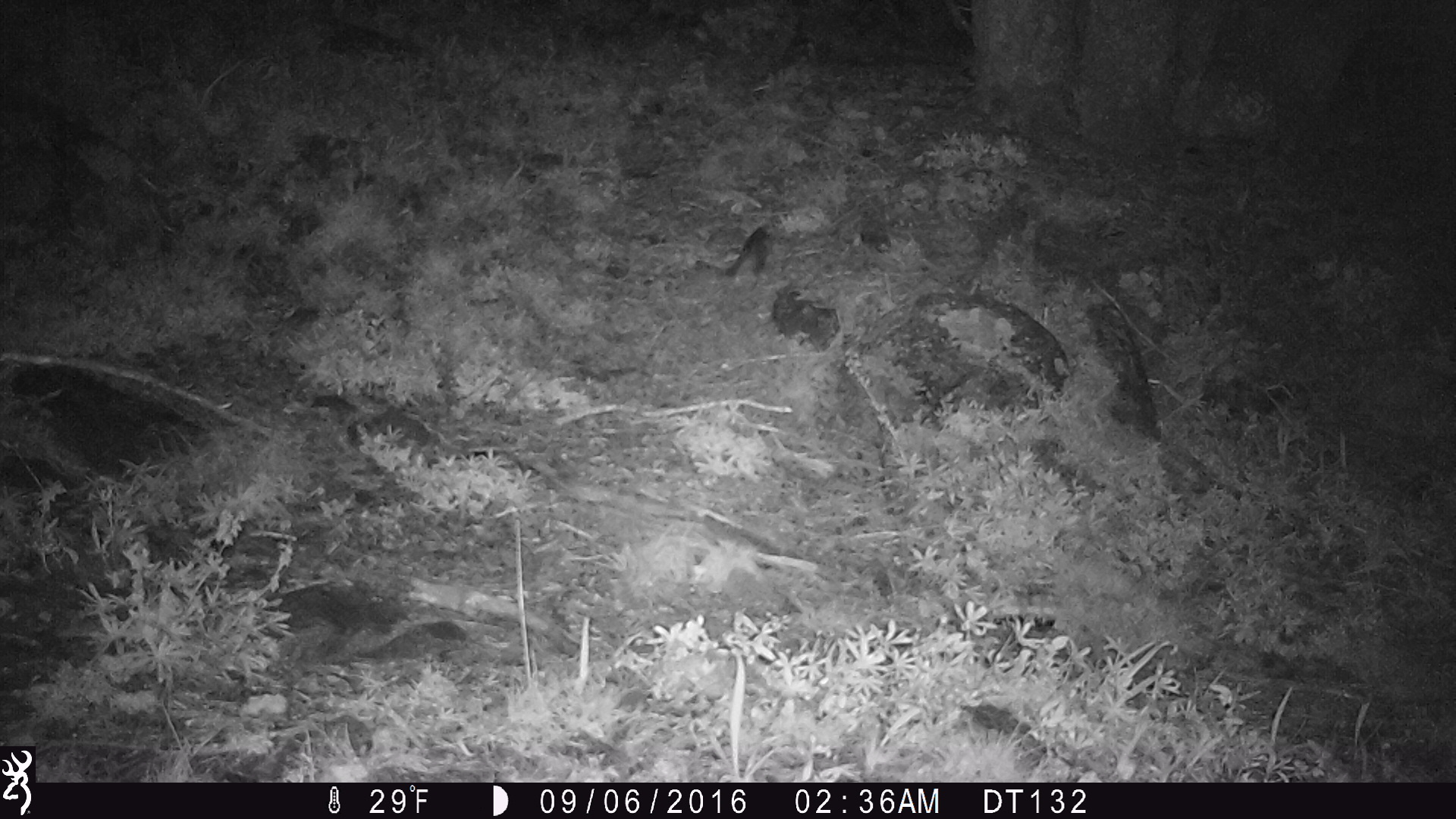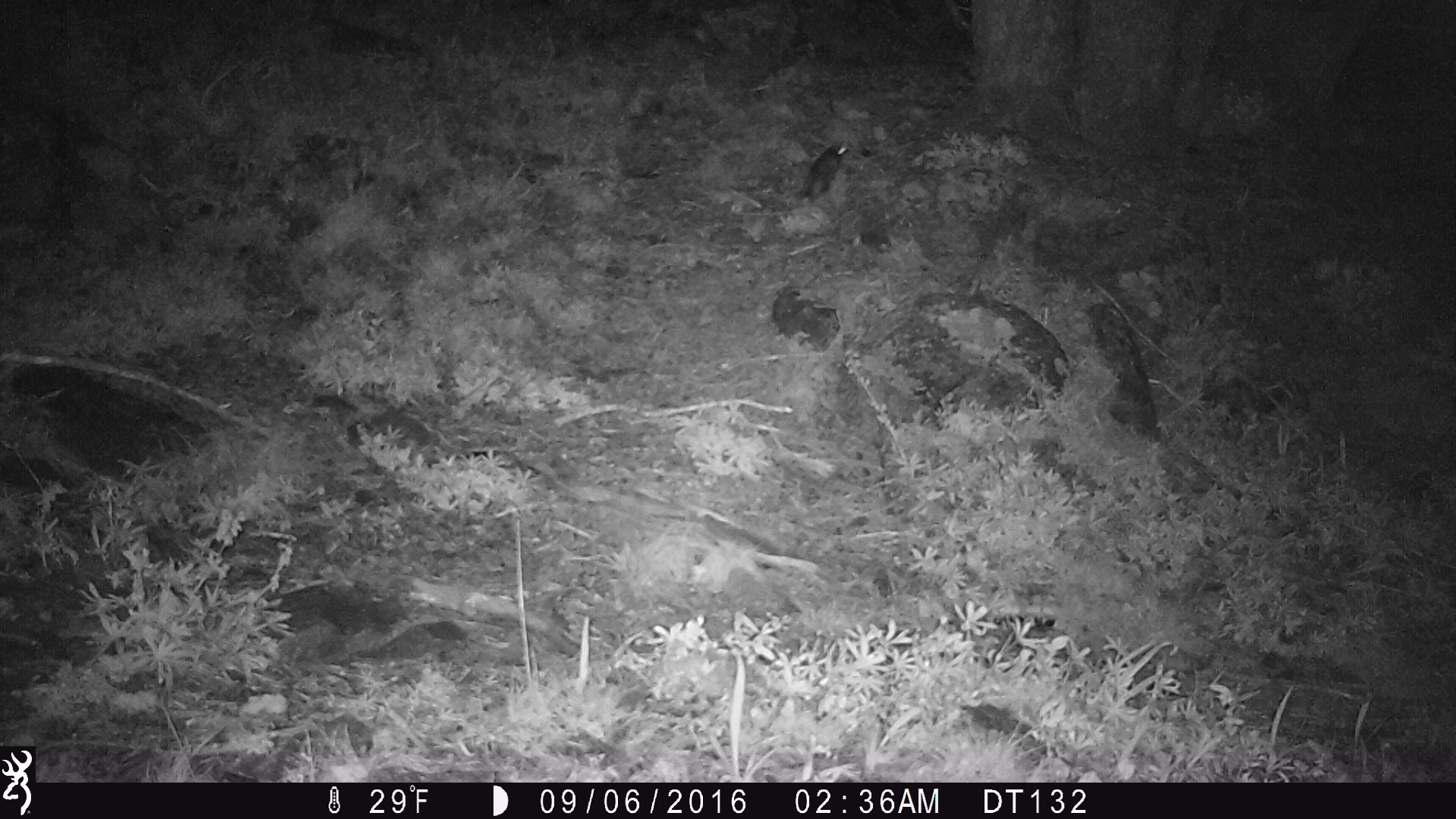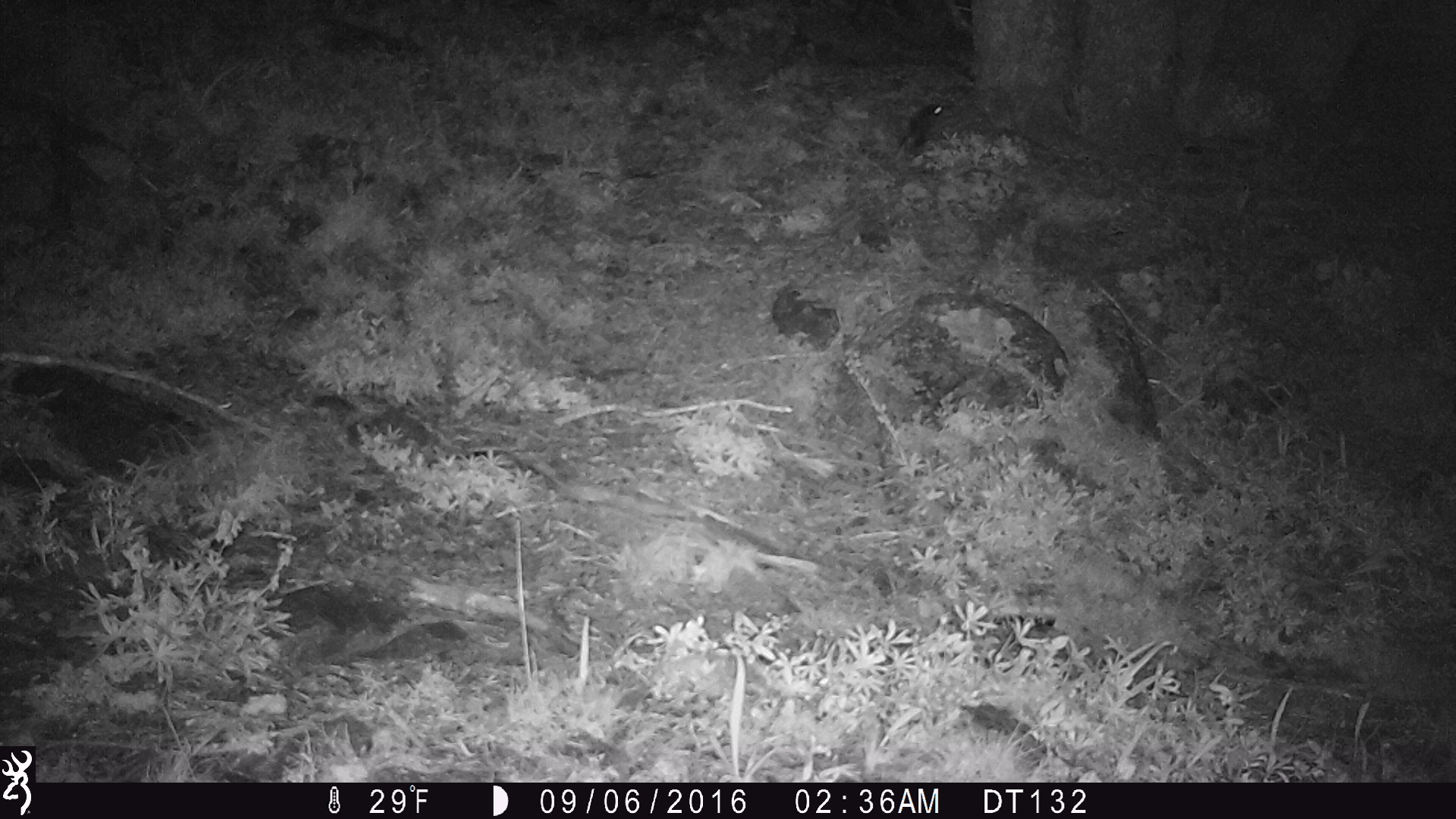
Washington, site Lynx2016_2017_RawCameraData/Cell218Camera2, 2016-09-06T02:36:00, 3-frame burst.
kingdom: Animalia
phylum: Chordata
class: Mammalia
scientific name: Mammalia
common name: small mammal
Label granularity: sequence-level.